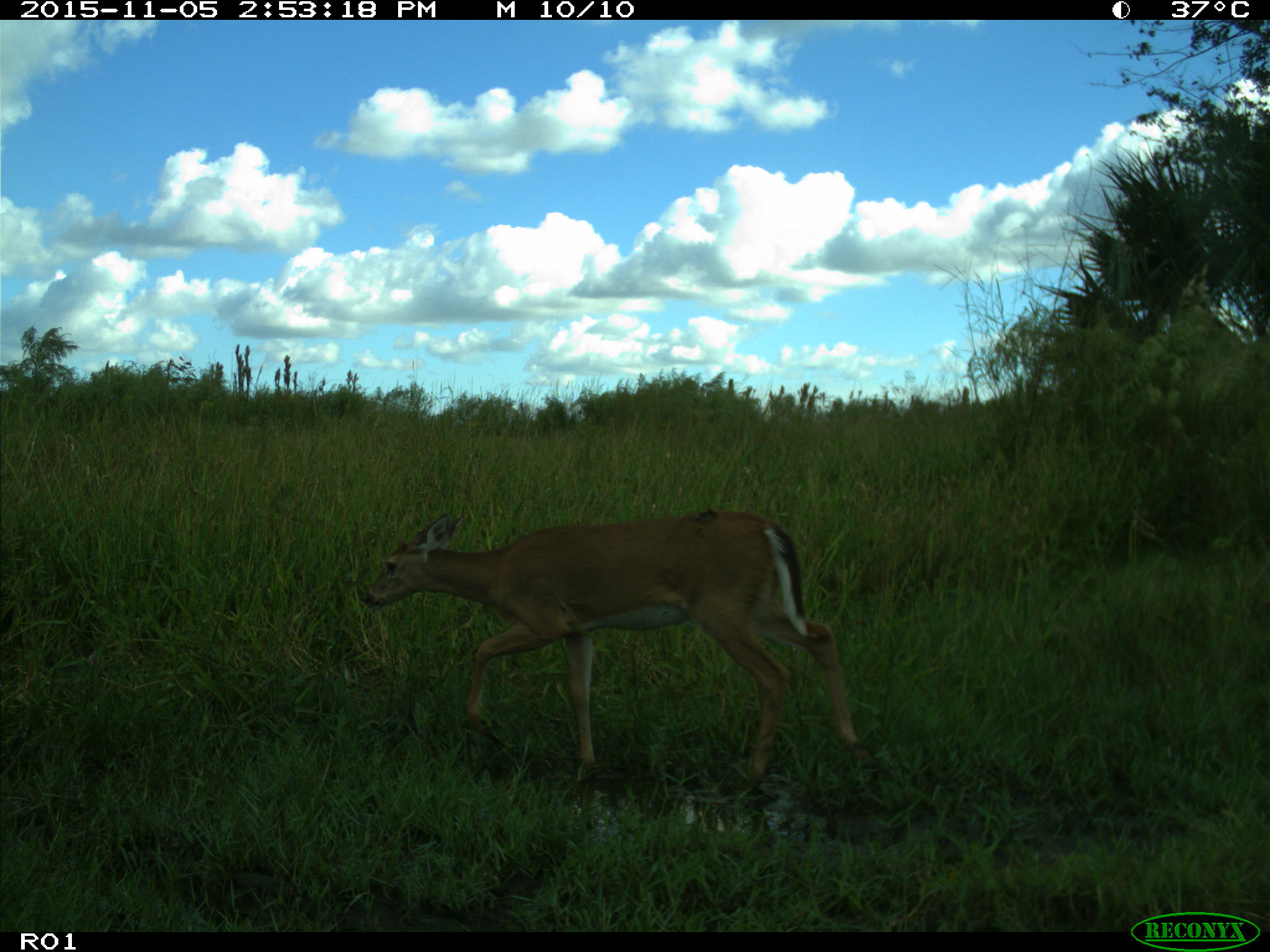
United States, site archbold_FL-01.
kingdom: Animalia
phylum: Chordata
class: Mammalia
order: Artiodactyla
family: Cervidae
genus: Odocoileus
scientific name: Odocoileus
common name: deer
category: unidentified deer